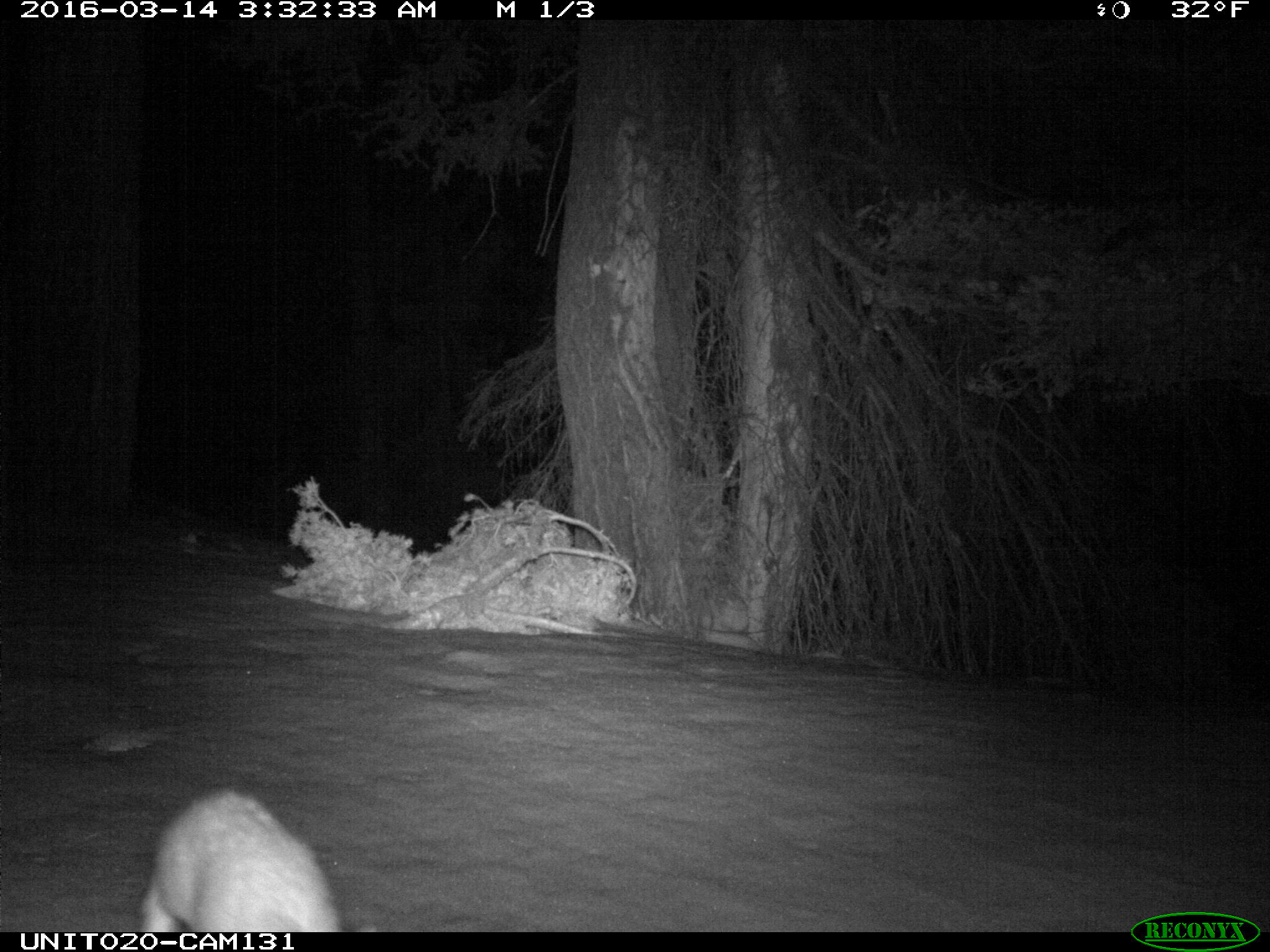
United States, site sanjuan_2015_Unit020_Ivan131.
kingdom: Animalia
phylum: Chordata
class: Mammalia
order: Lagomorpha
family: Leporidae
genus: Lepus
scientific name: Lepus americanus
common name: snowshoe hare